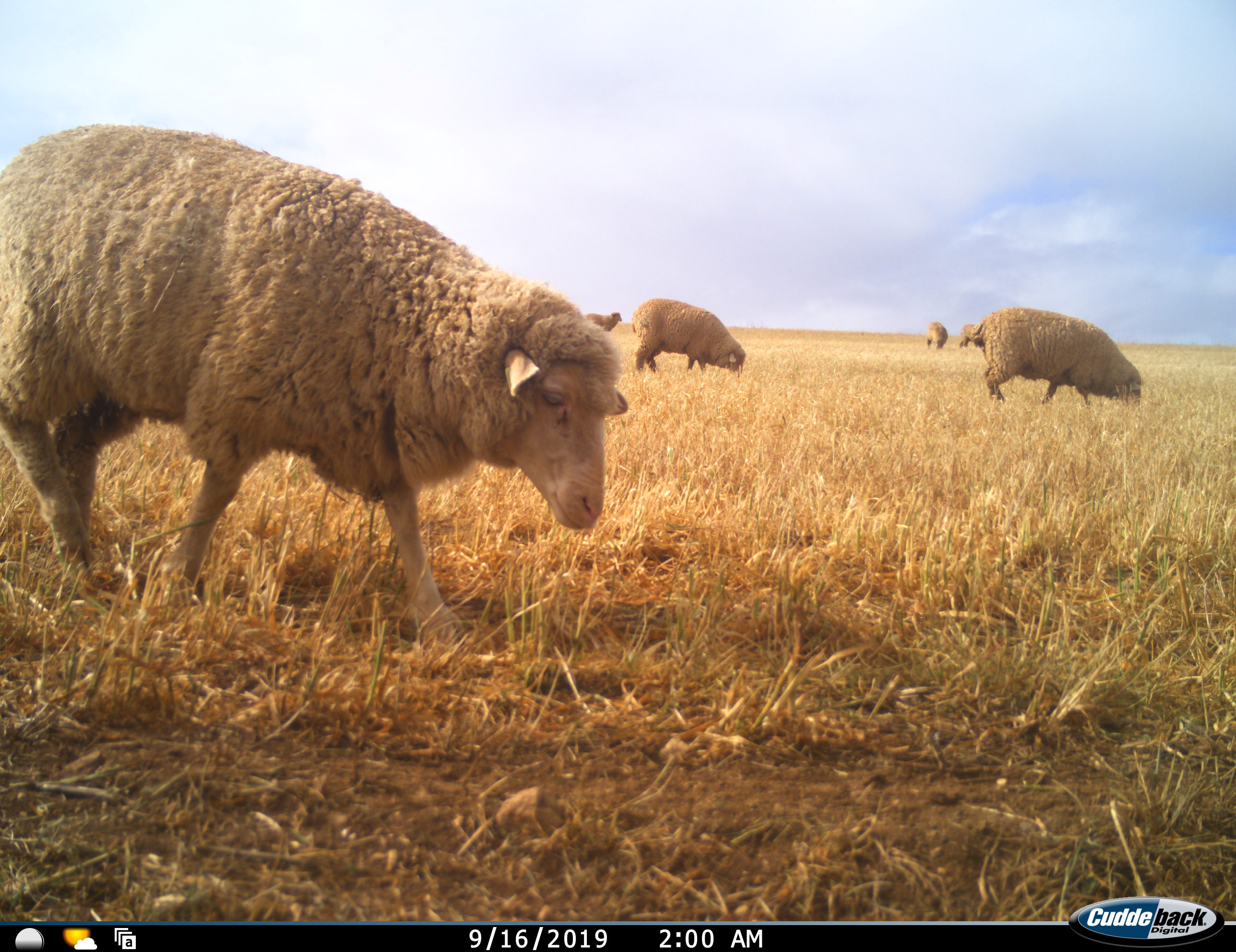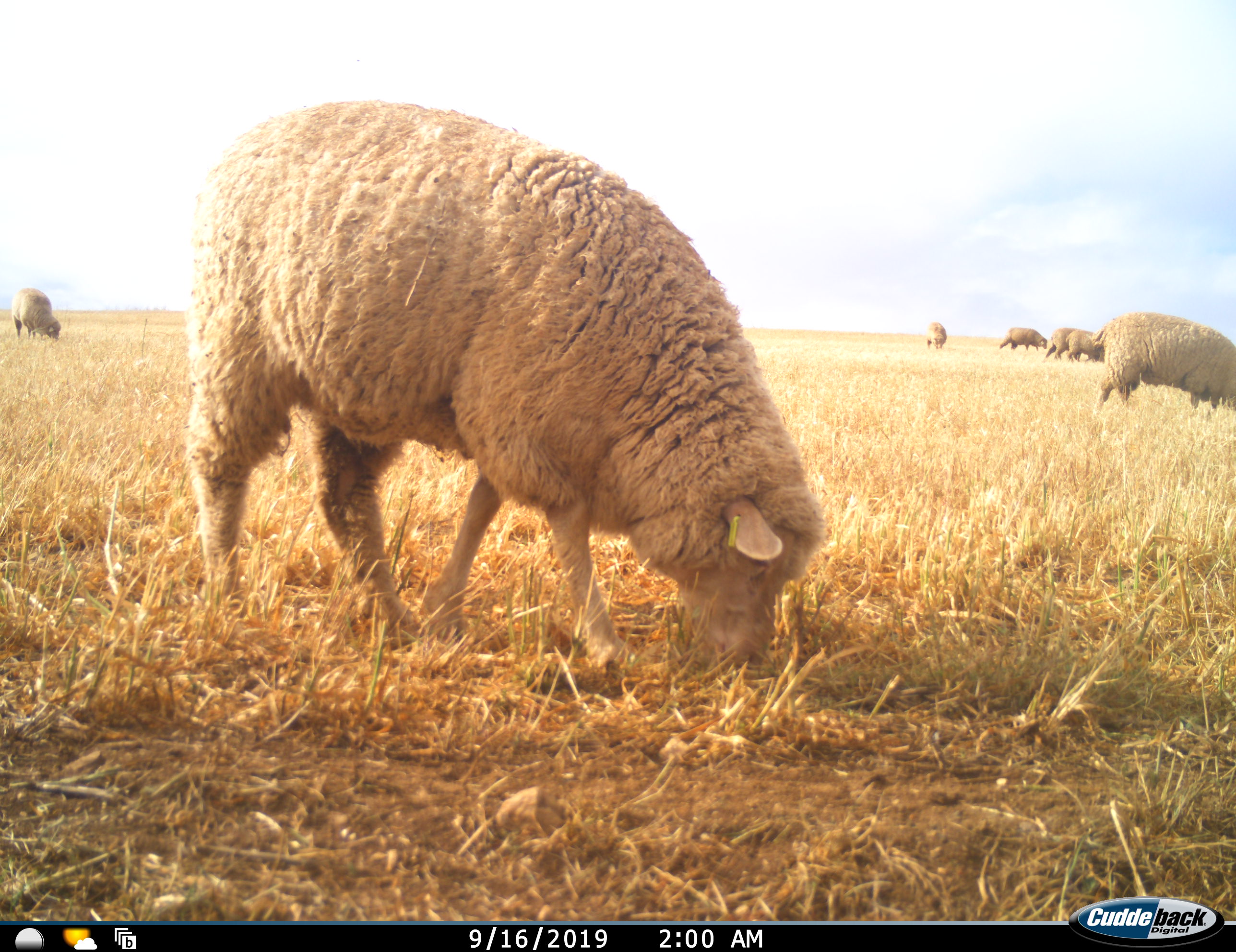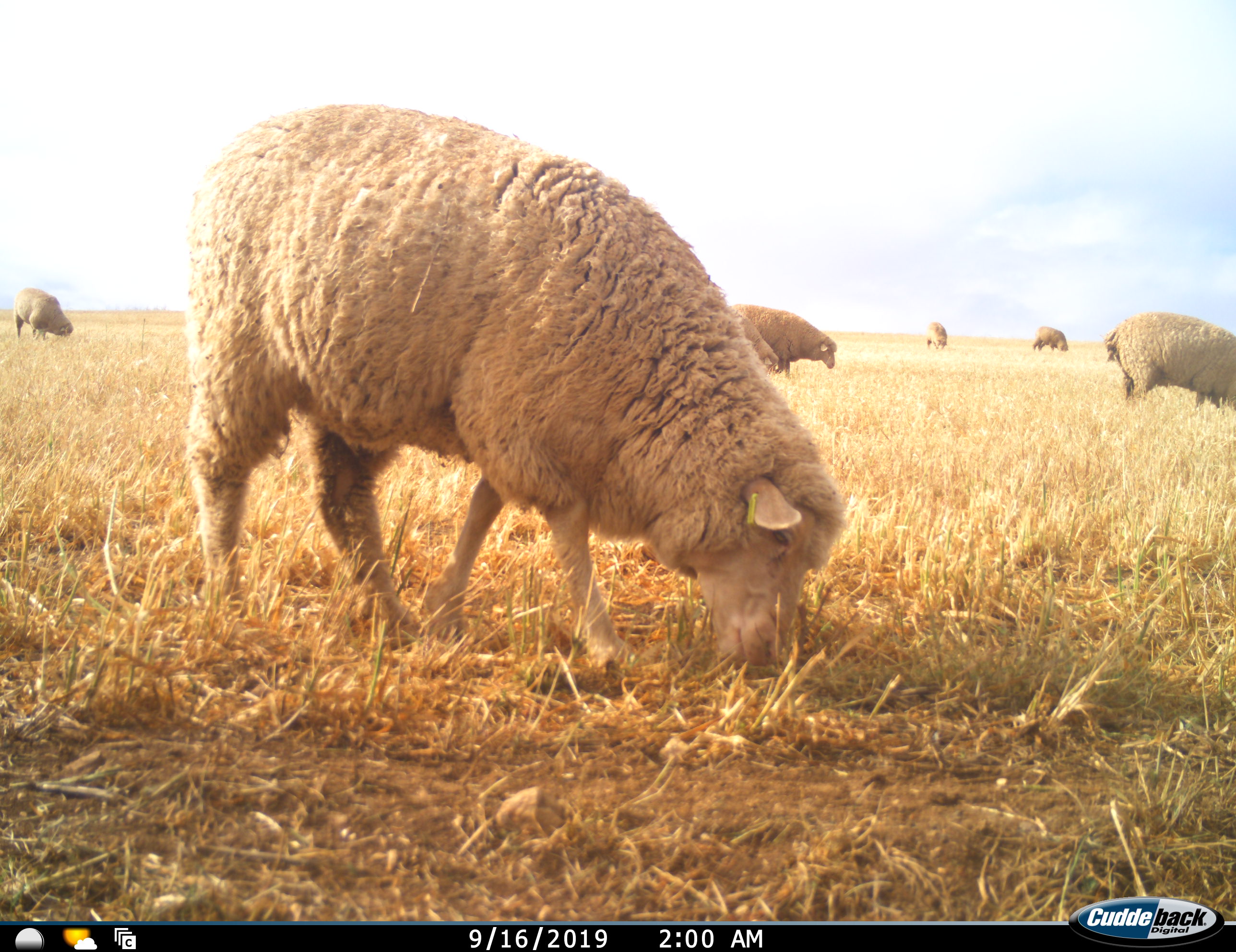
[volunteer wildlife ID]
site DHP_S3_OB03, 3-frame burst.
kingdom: Animalia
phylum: Chordata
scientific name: Vertebrata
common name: domestic animal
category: domesticanimal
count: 9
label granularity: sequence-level